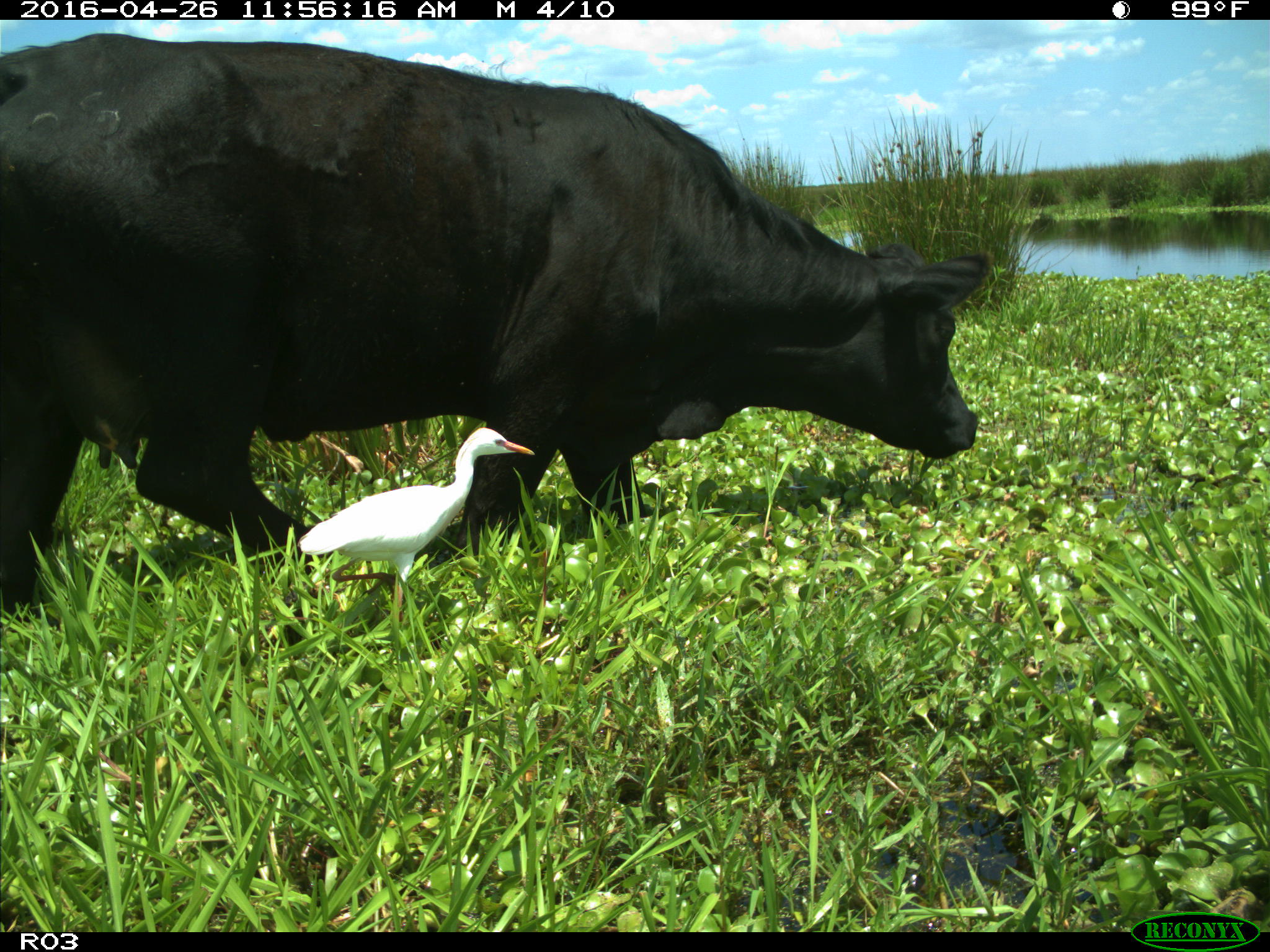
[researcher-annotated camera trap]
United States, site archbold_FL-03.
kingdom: Animalia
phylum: Chordata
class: Mammalia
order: Artiodactyla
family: Bovidae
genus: Bos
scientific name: Bos taurus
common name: domestic cow